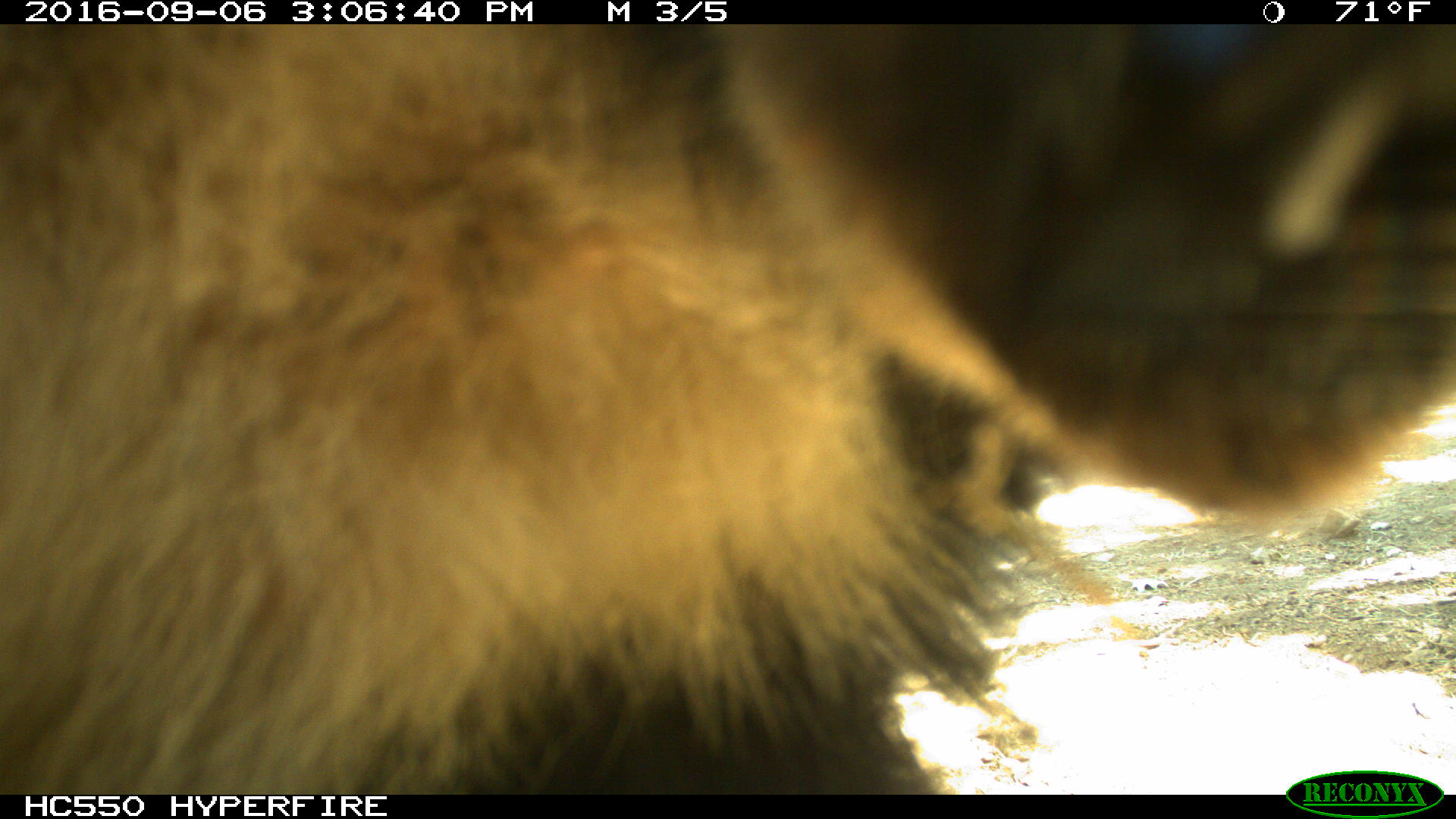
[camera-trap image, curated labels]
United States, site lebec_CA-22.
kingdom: Animalia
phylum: Chordata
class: Mammalia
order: Carnivora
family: Ursidae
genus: Ursus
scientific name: Ursus americanus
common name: american black bear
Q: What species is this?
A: Ursus americanus (american black bear).